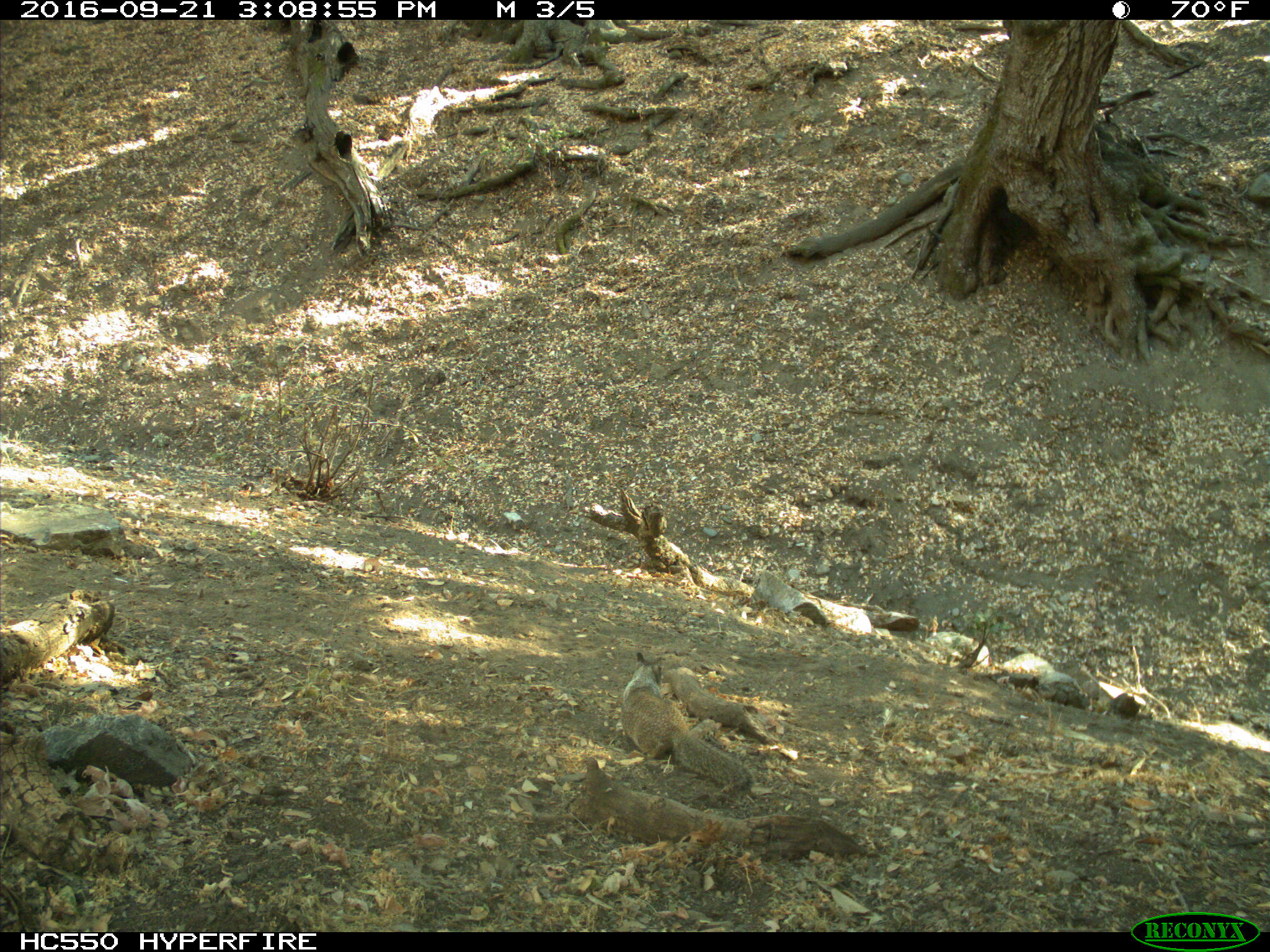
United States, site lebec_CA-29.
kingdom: Animalia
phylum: Chordata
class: Mammalia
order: Rodentia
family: Sciuridae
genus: Otospermophilus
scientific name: Otospermophilus beecheyi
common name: california ground squirrel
Otospermophilus beecheyi (california ground squirrel).